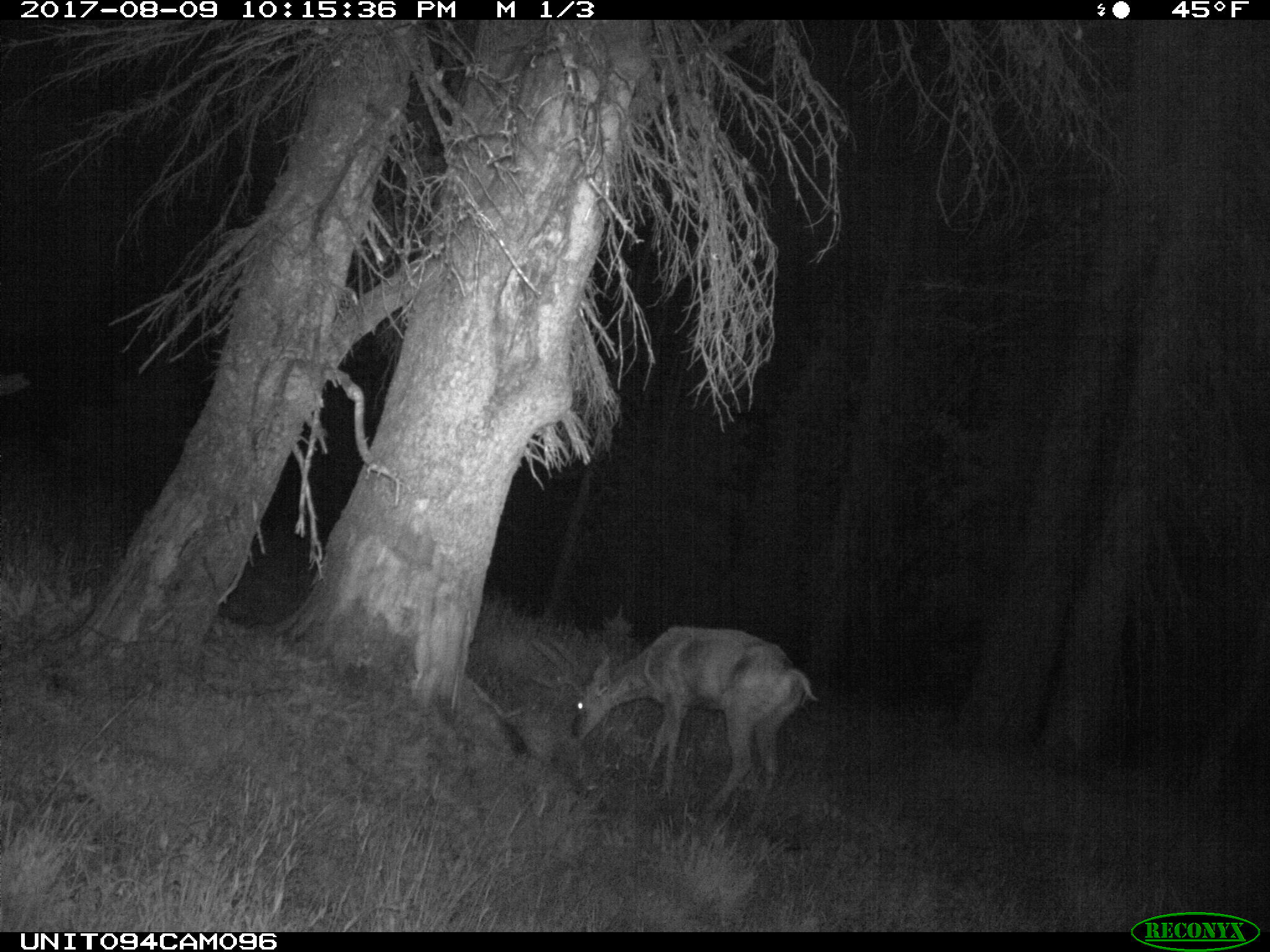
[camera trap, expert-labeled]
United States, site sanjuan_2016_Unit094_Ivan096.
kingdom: Animalia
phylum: Chordata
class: Mammalia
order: Artiodactyla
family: Cervidae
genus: Odocoileus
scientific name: Odocoileus hemionus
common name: mule deer